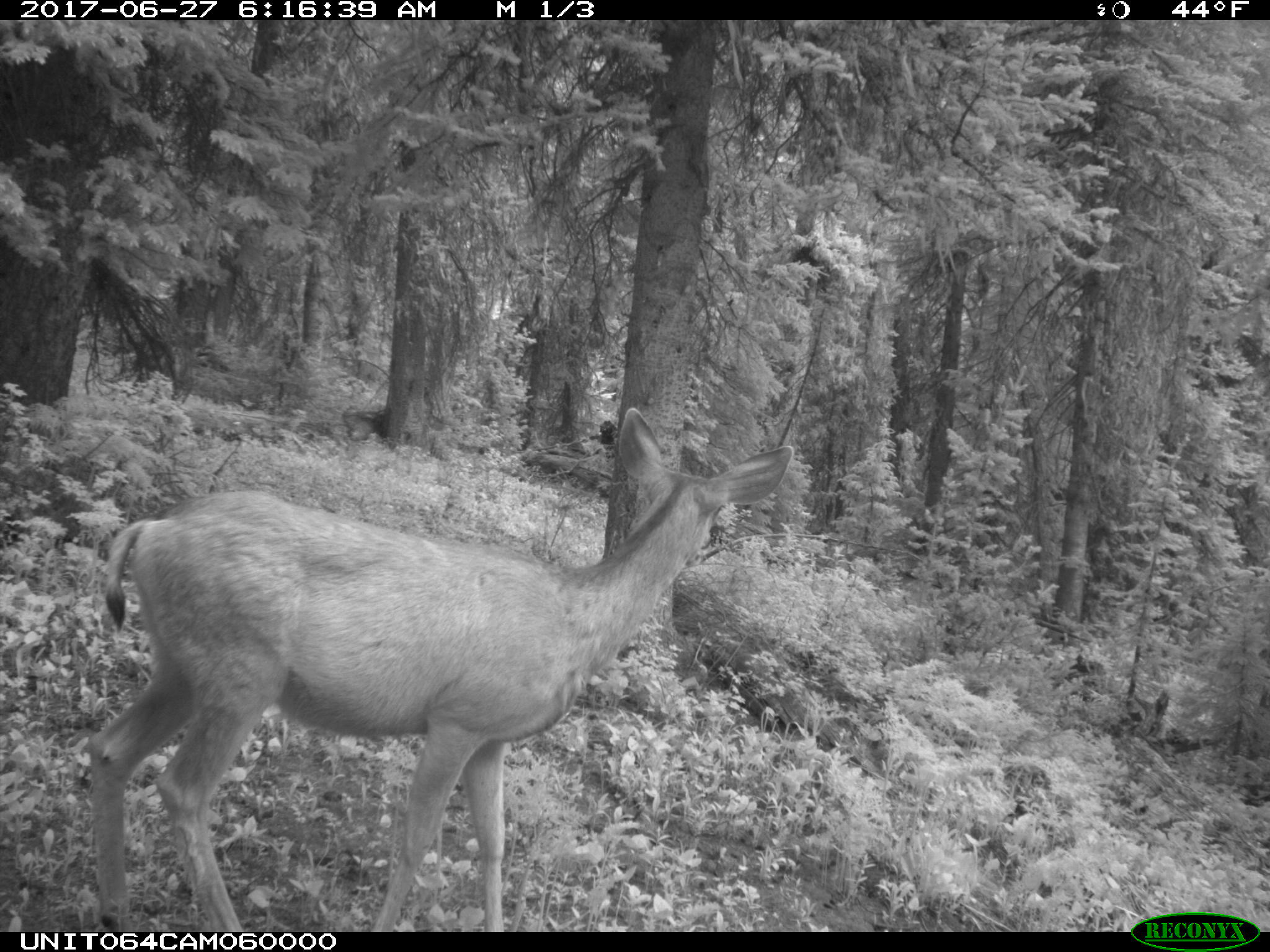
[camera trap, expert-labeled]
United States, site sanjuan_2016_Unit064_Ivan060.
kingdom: Animalia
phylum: Chordata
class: Mammalia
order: Artiodactyla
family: Cervidae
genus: Odocoileus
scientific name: Odocoileus hemionus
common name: mule deer